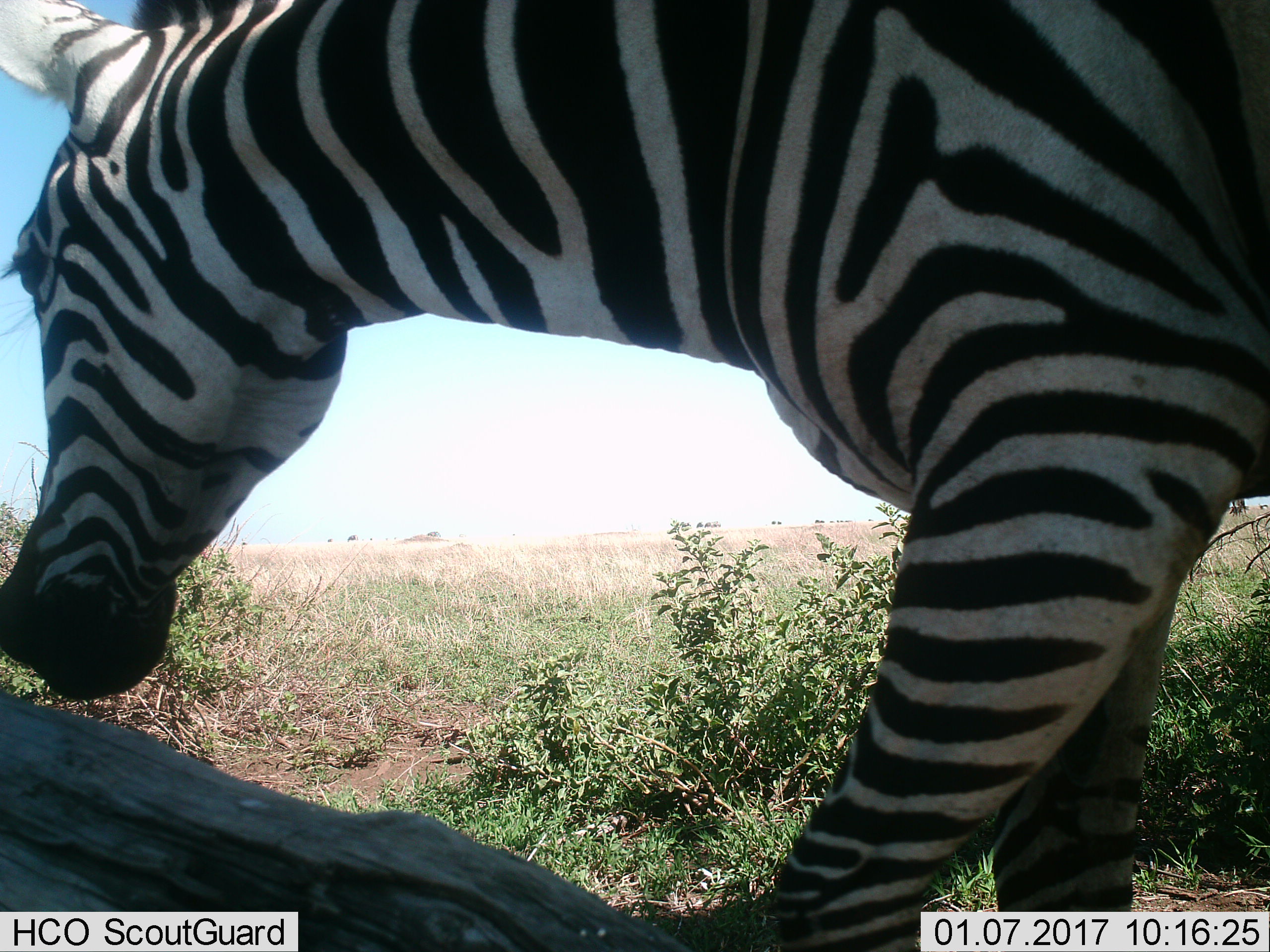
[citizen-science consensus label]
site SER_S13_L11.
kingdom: Animalia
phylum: Chordata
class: Mammalia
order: Perissodactyla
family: Equidae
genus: Equus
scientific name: Equus quagga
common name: plains zebra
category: zebraplains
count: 1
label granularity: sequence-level